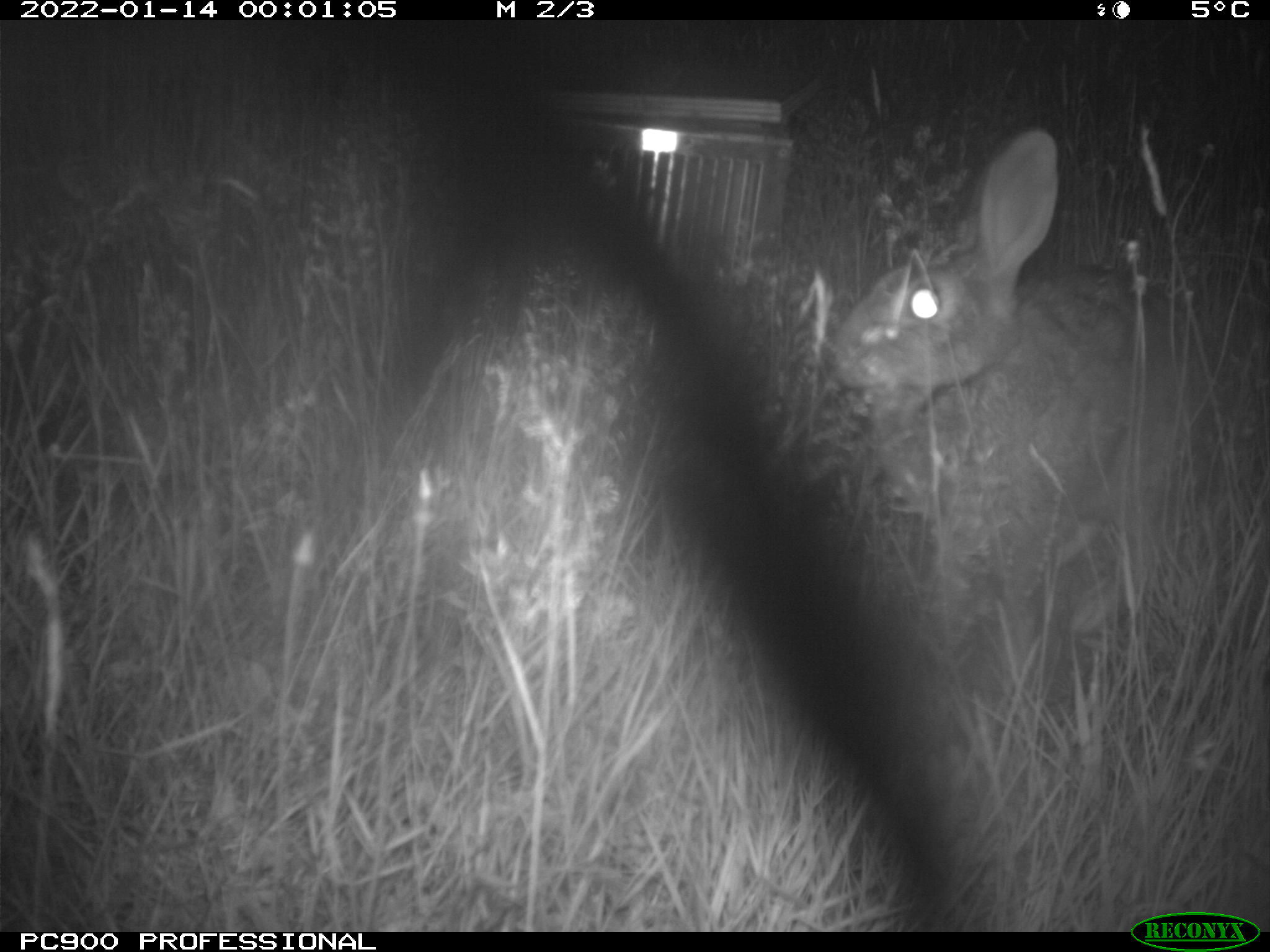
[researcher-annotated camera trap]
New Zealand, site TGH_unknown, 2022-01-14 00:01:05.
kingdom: Animalia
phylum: Chordata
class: Mammalia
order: Lagomorpha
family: Leporidae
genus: Oryctolagus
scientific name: Oryctolagus cuniculus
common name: european rabbit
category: rabbit